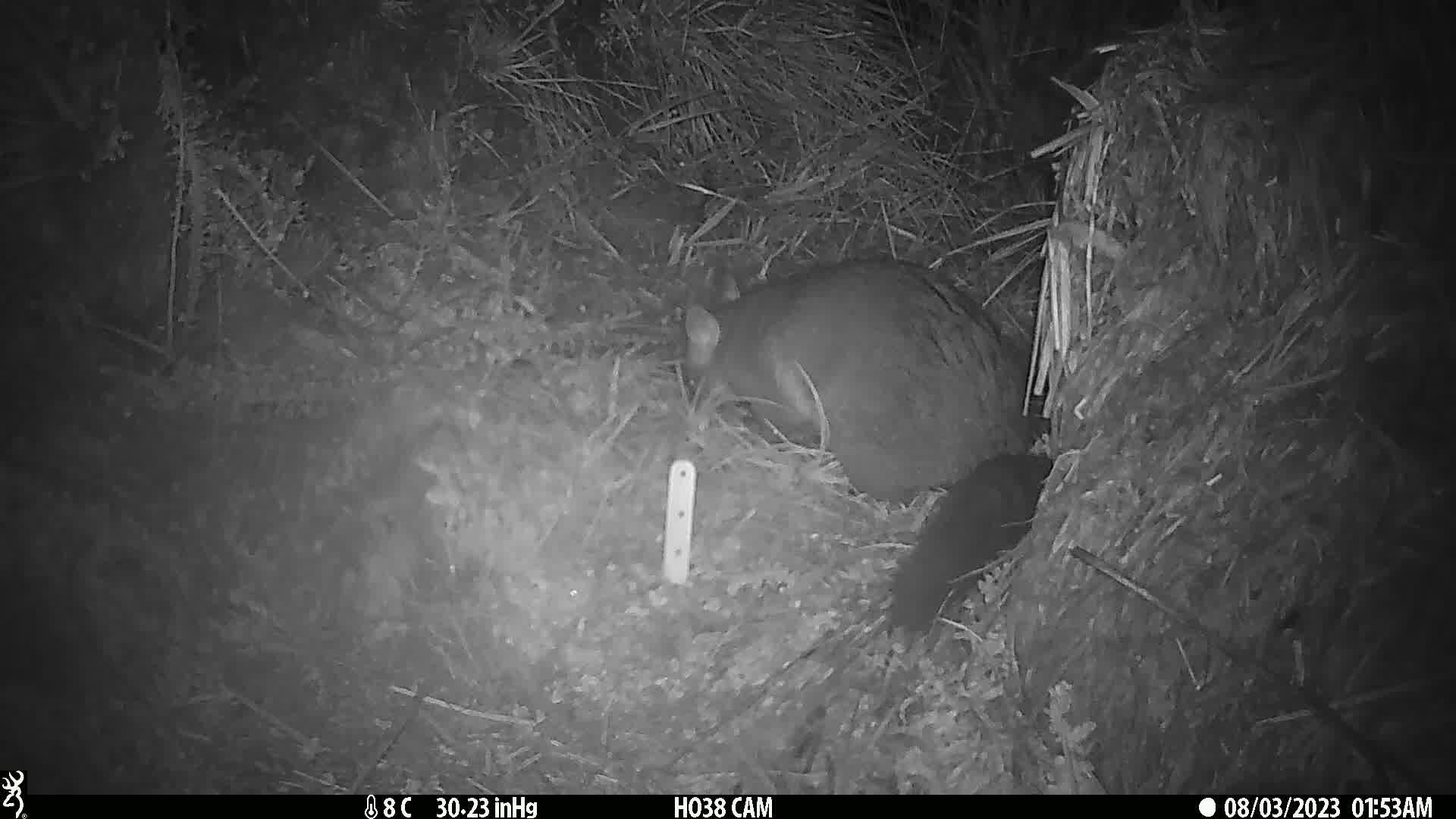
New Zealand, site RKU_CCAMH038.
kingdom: Animalia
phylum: Chordata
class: Mammalia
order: Diprotodontia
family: Phalangeridae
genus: Trichosurus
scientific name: Trichosurus vulpecula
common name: common brushtail possum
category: possum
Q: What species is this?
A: Possum (common brushtail possum) (Trichosurus vulpecula).